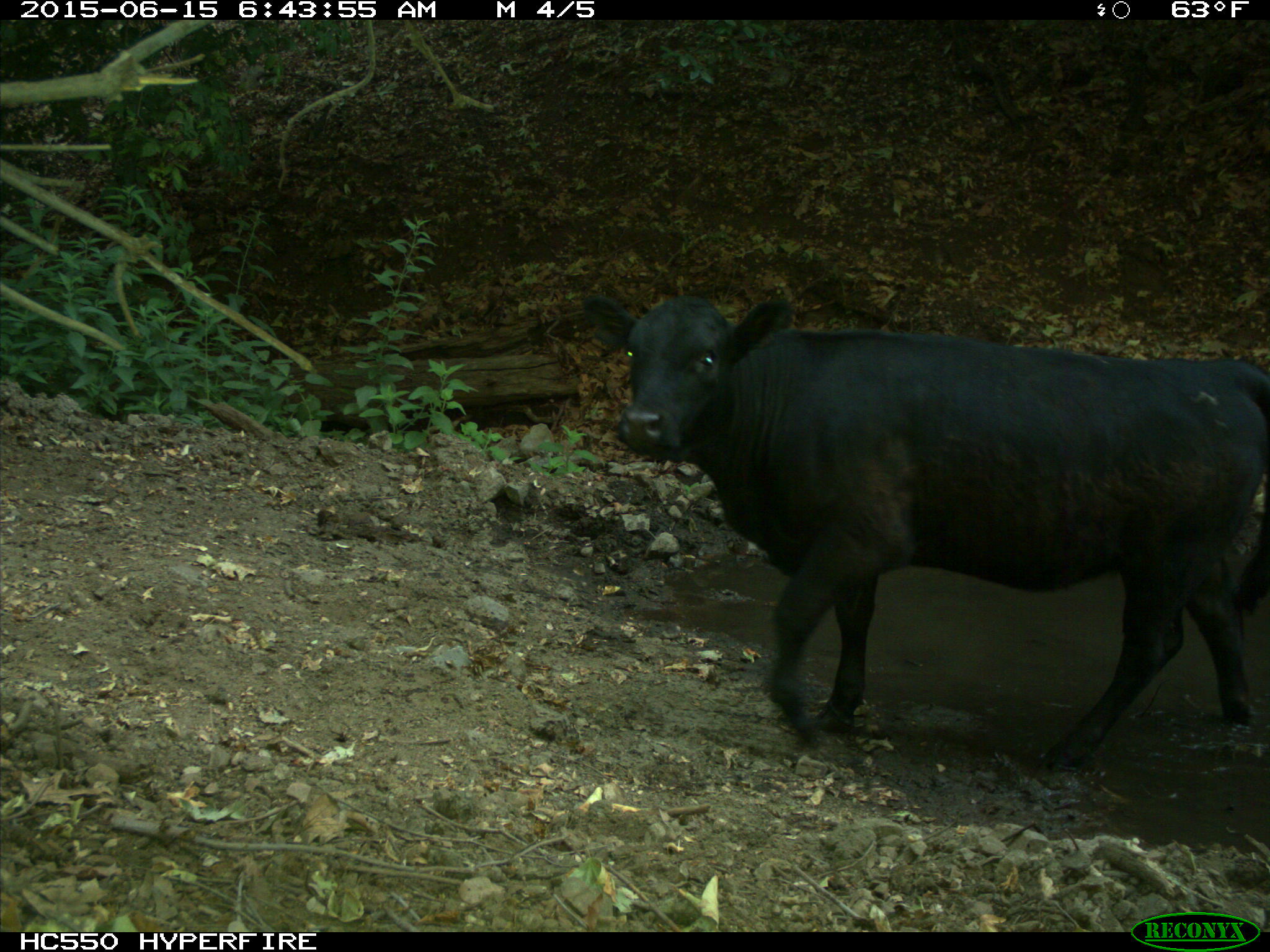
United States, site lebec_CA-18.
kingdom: Animalia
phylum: Chordata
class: Mammalia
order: Artiodactyla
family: Bovidae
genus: Bos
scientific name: Bos taurus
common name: domestic cow